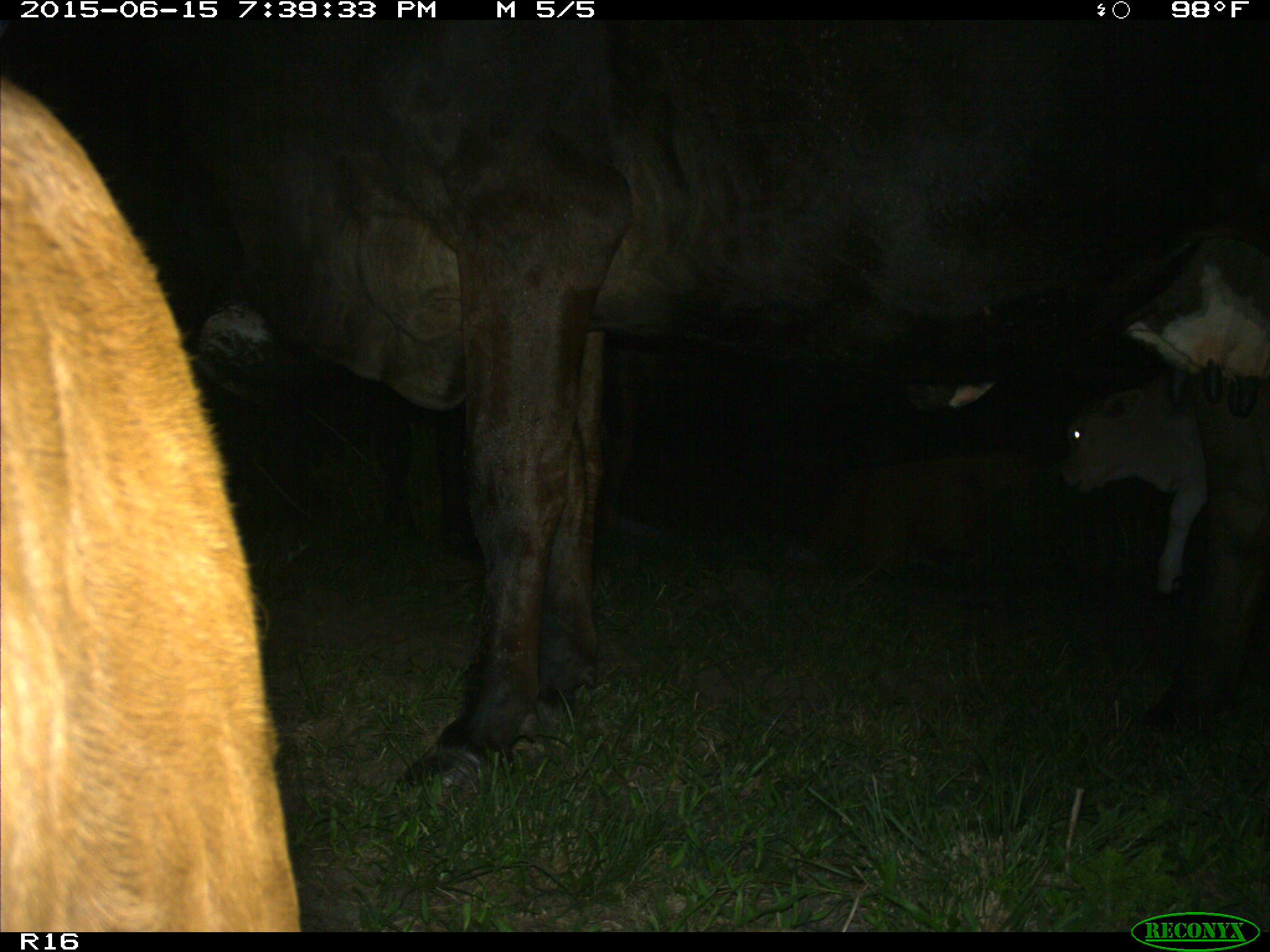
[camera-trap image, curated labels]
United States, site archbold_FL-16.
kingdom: Animalia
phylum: Chordata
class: Mammalia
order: Artiodactyla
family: Bovidae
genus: Bos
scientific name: Bos taurus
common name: domestic cow